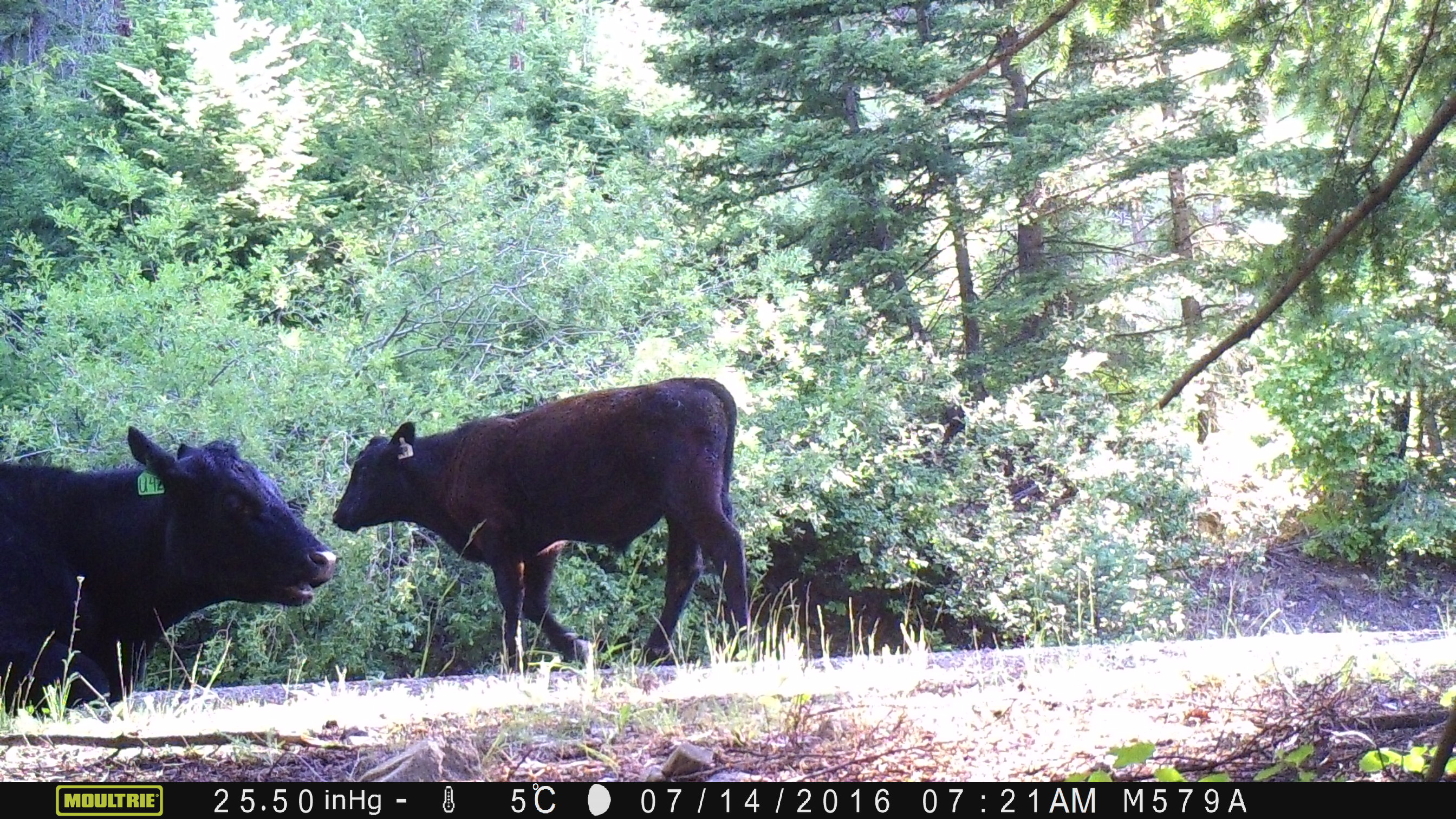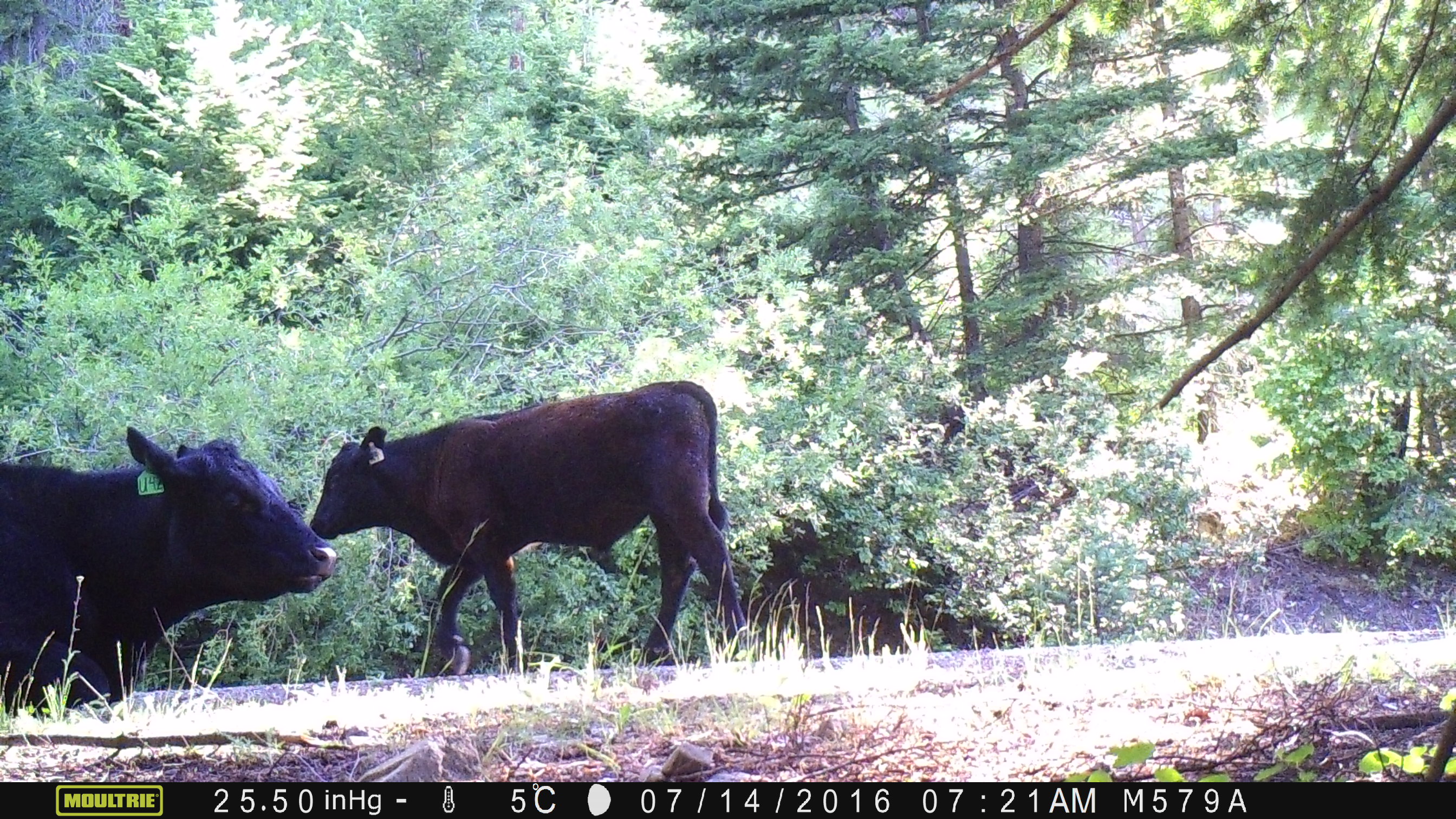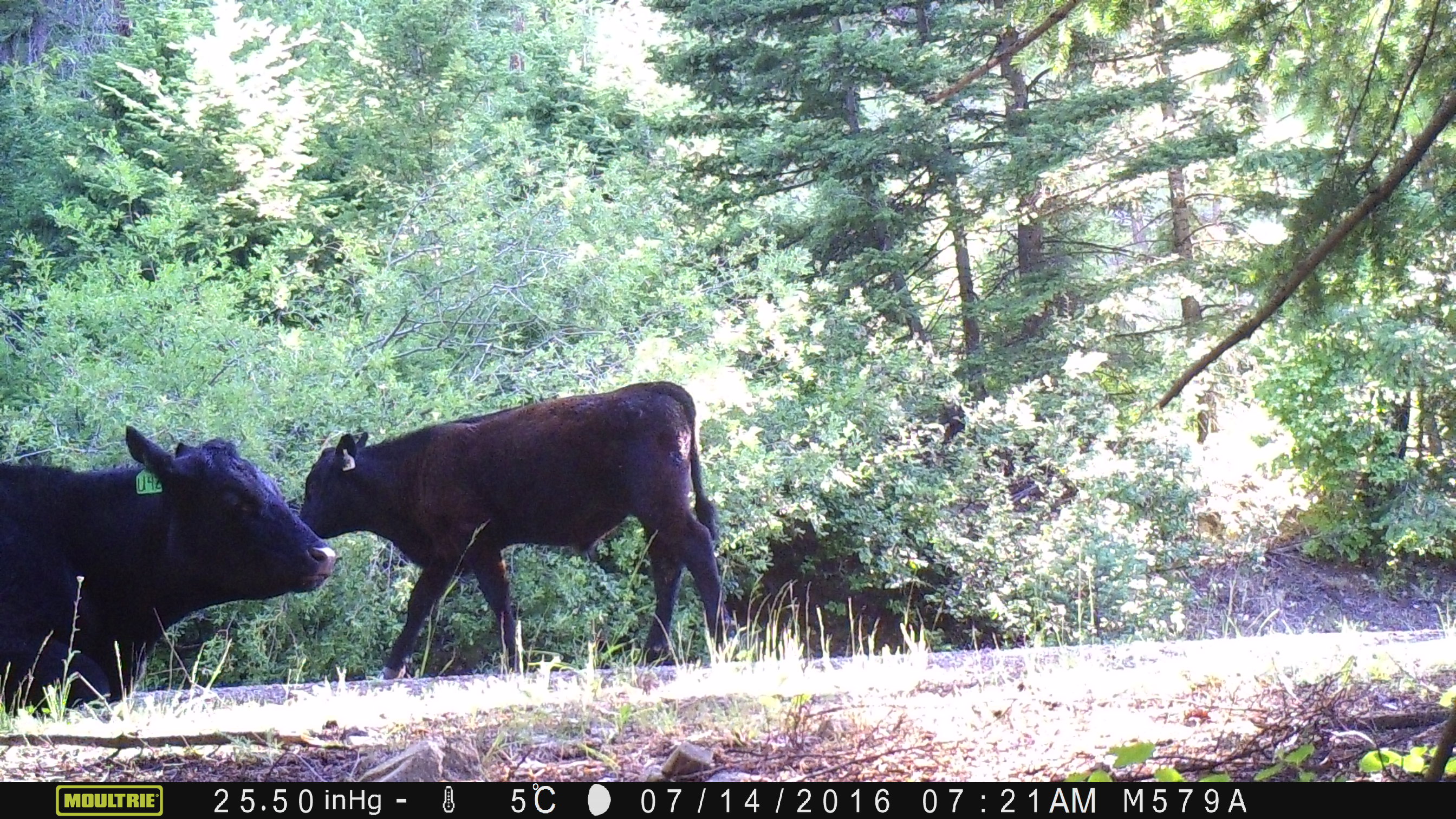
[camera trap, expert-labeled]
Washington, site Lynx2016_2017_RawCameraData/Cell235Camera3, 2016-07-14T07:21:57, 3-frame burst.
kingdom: Animalia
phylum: Chordata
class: Mammalia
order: Artiodactyla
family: Bovidae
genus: Bos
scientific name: Bos taurus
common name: domestic cattle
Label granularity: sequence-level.